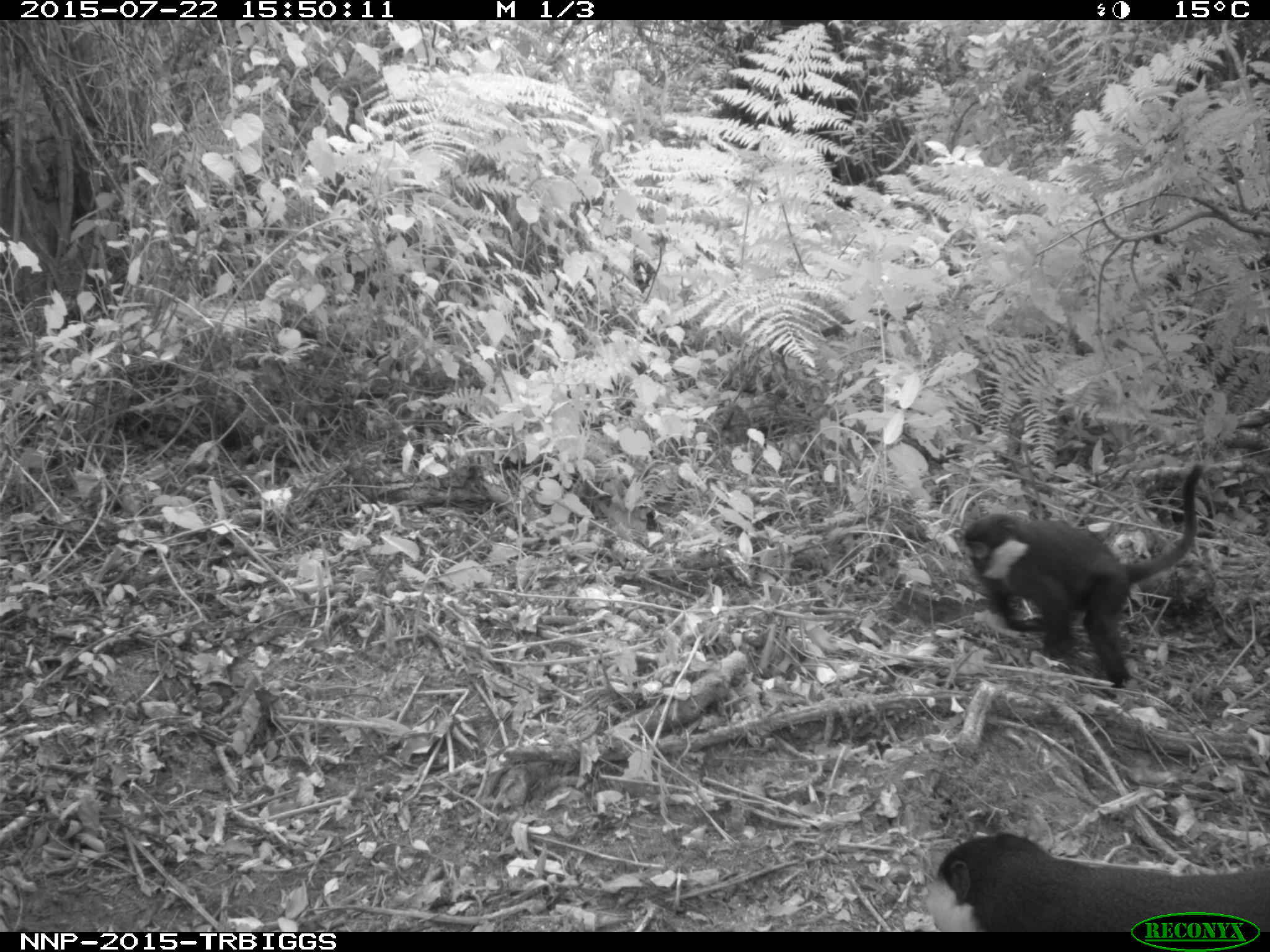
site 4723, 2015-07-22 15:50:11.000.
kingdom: Animalia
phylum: Chordata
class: Mammalia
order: Primates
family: Cercopithecidae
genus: Allochrocebus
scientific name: Allochrocebus lhoesti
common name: l'hoest's monkey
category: cercopithecus lhoesti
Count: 2.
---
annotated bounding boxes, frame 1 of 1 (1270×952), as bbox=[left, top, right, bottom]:
cercopithecus lhoesti: bbox=[959, 460, 1206, 690]; bbox=[922, 828, 1270, 923]